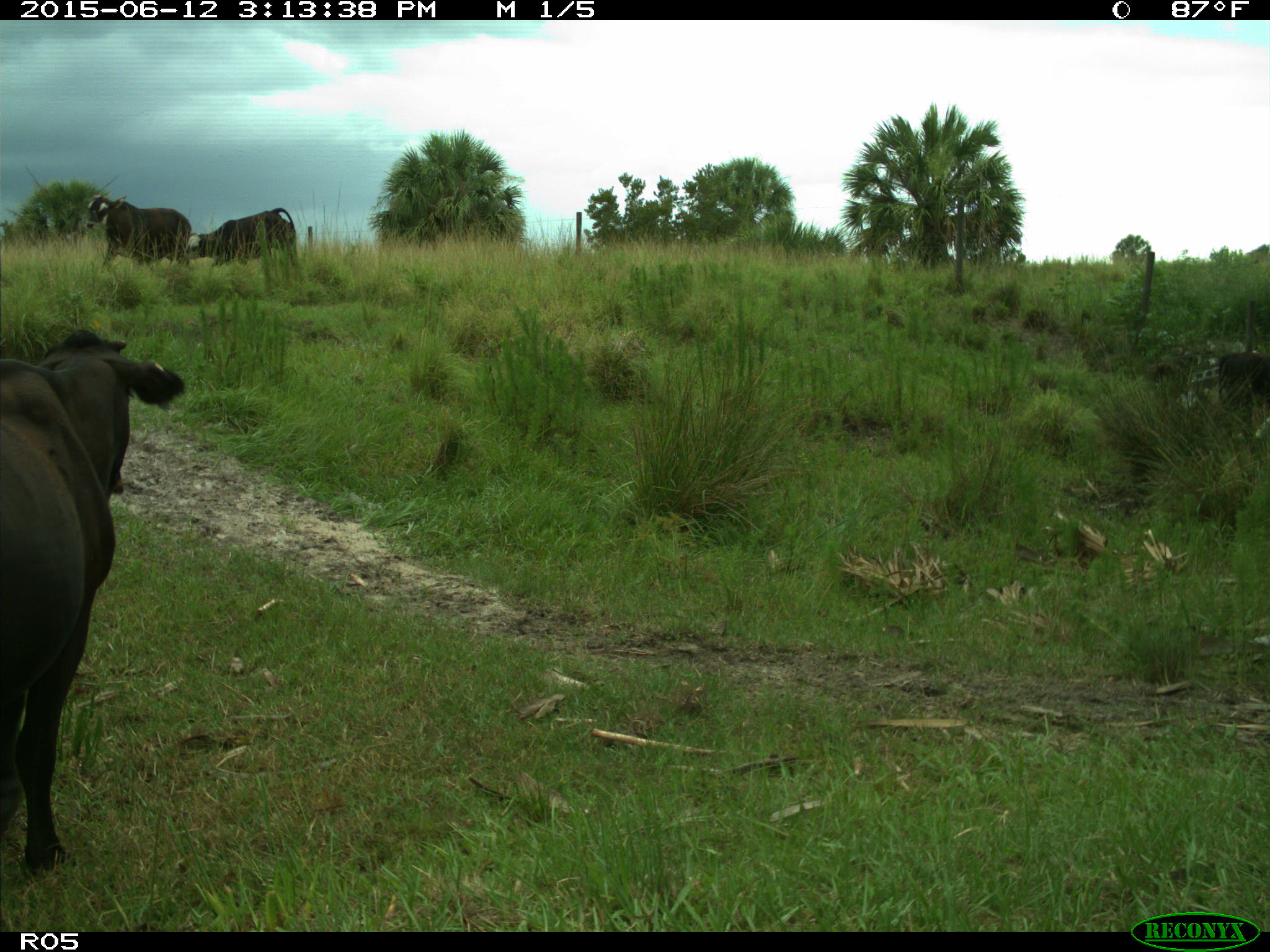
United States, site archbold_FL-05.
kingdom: Animalia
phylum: Chordata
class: Mammalia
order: Artiodactyla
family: Bovidae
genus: Bos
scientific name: Bos taurus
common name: domestic cow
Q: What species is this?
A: Bos taurus (domestic cow).